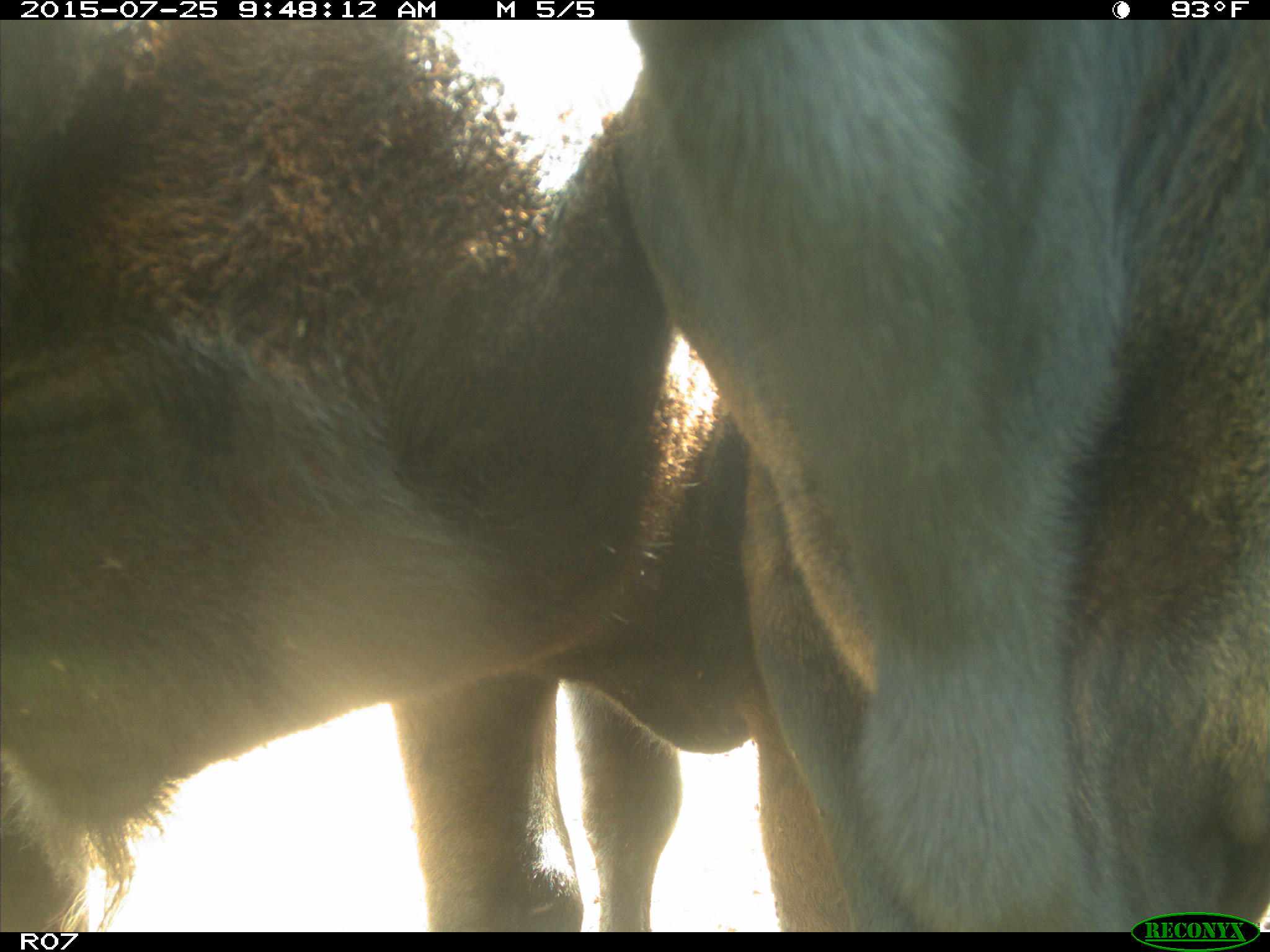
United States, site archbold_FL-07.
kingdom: Animalia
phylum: Chordata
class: Mammalia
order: Artiodactyla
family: Bovidae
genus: Bos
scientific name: Bos taurus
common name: domestic cow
Bos taurus (domestic cow).